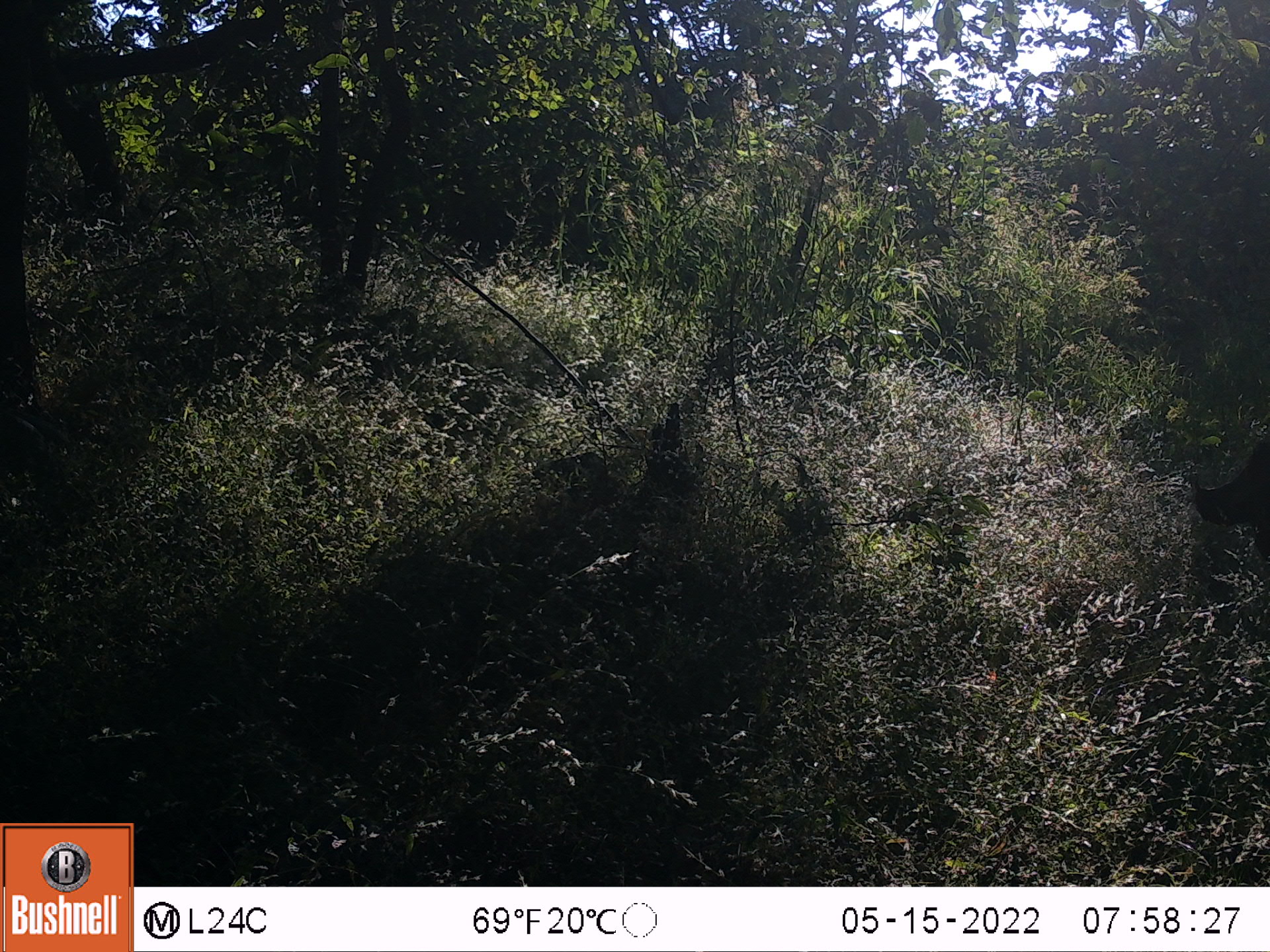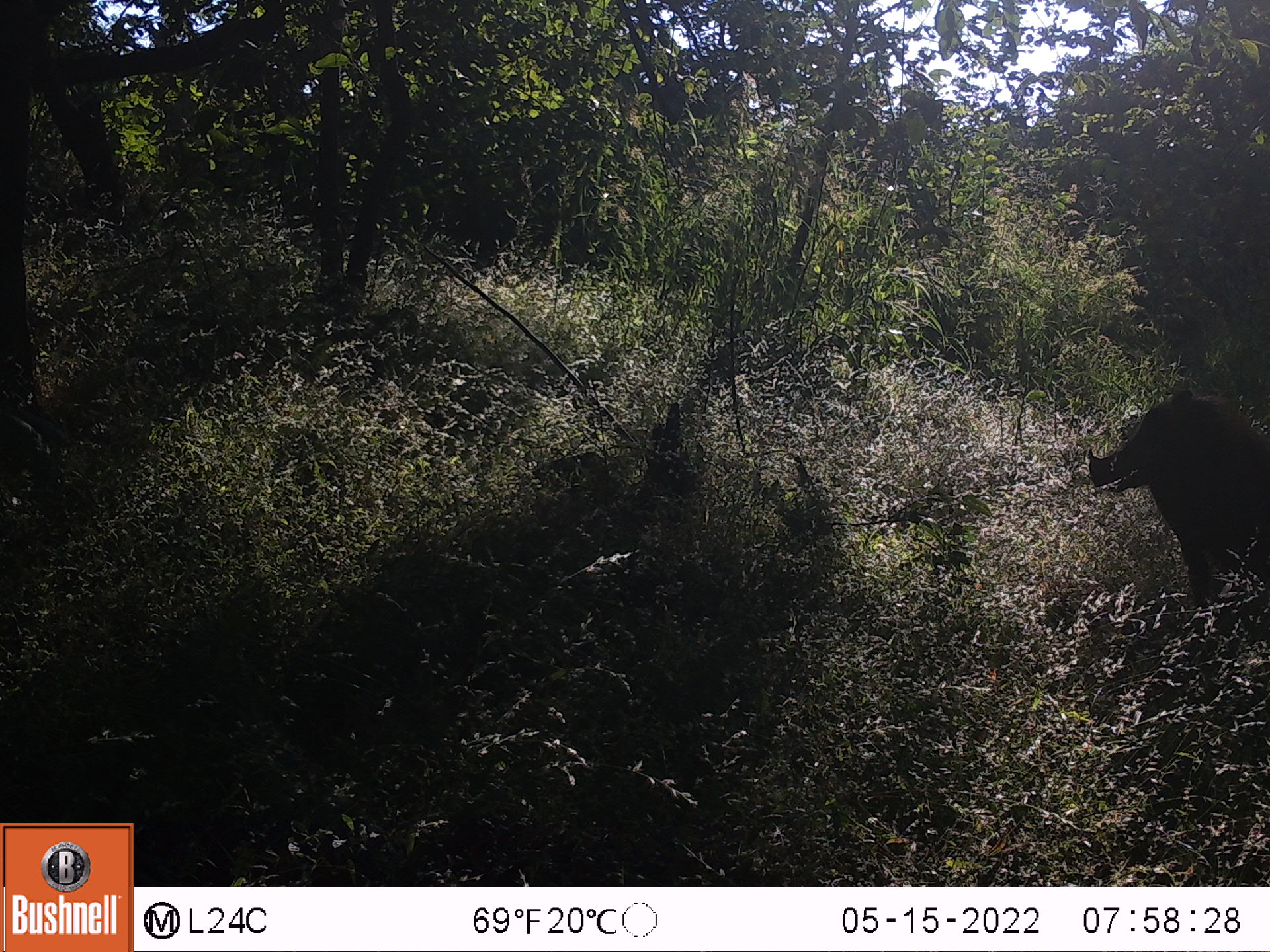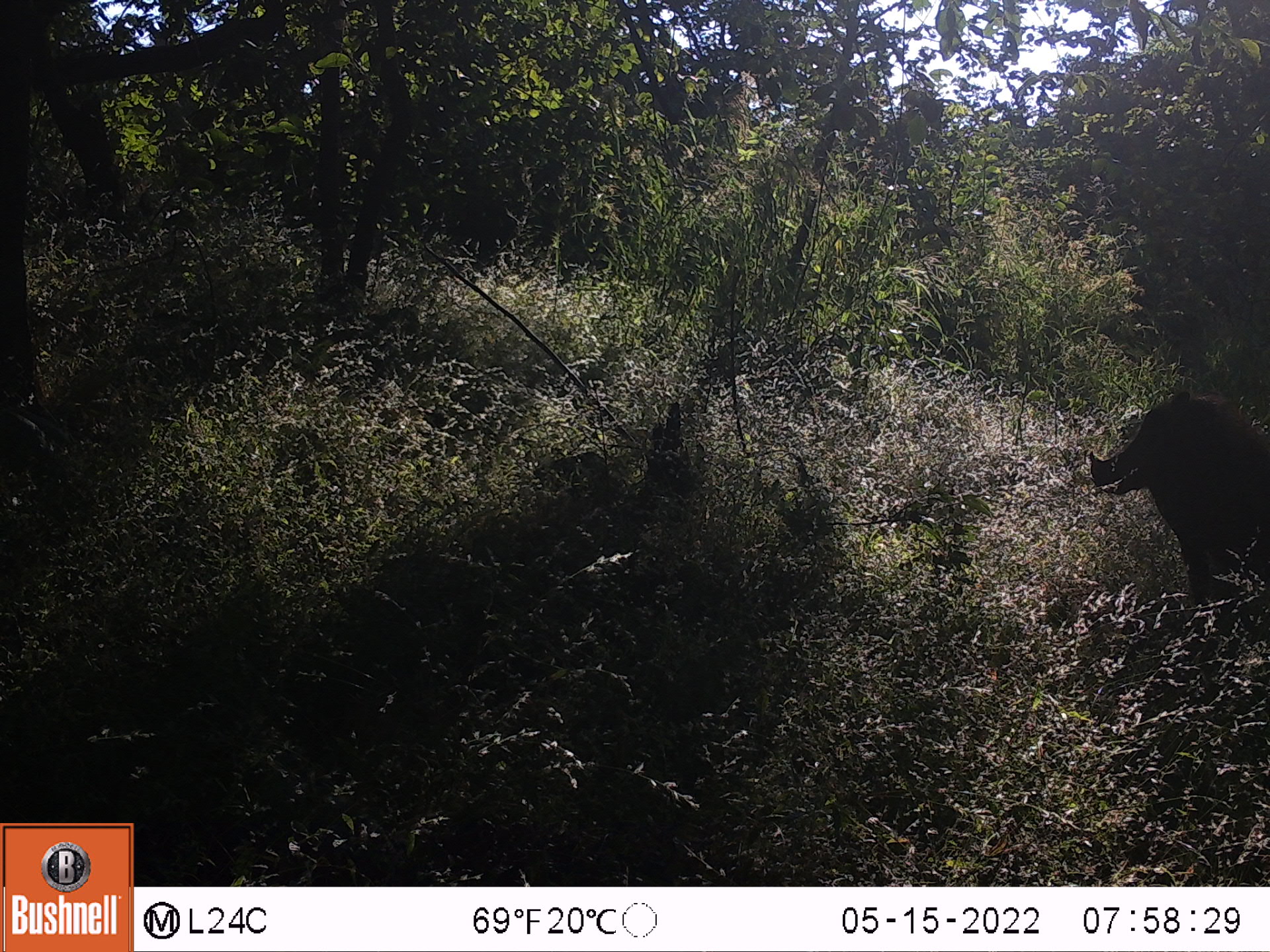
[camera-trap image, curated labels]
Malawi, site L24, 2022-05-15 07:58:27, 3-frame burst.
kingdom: Animalia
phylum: Chordata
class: Mammalia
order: Artiodactyla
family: Suidae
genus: Phacochoerus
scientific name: Phacochoerus africanus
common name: common warthog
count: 1